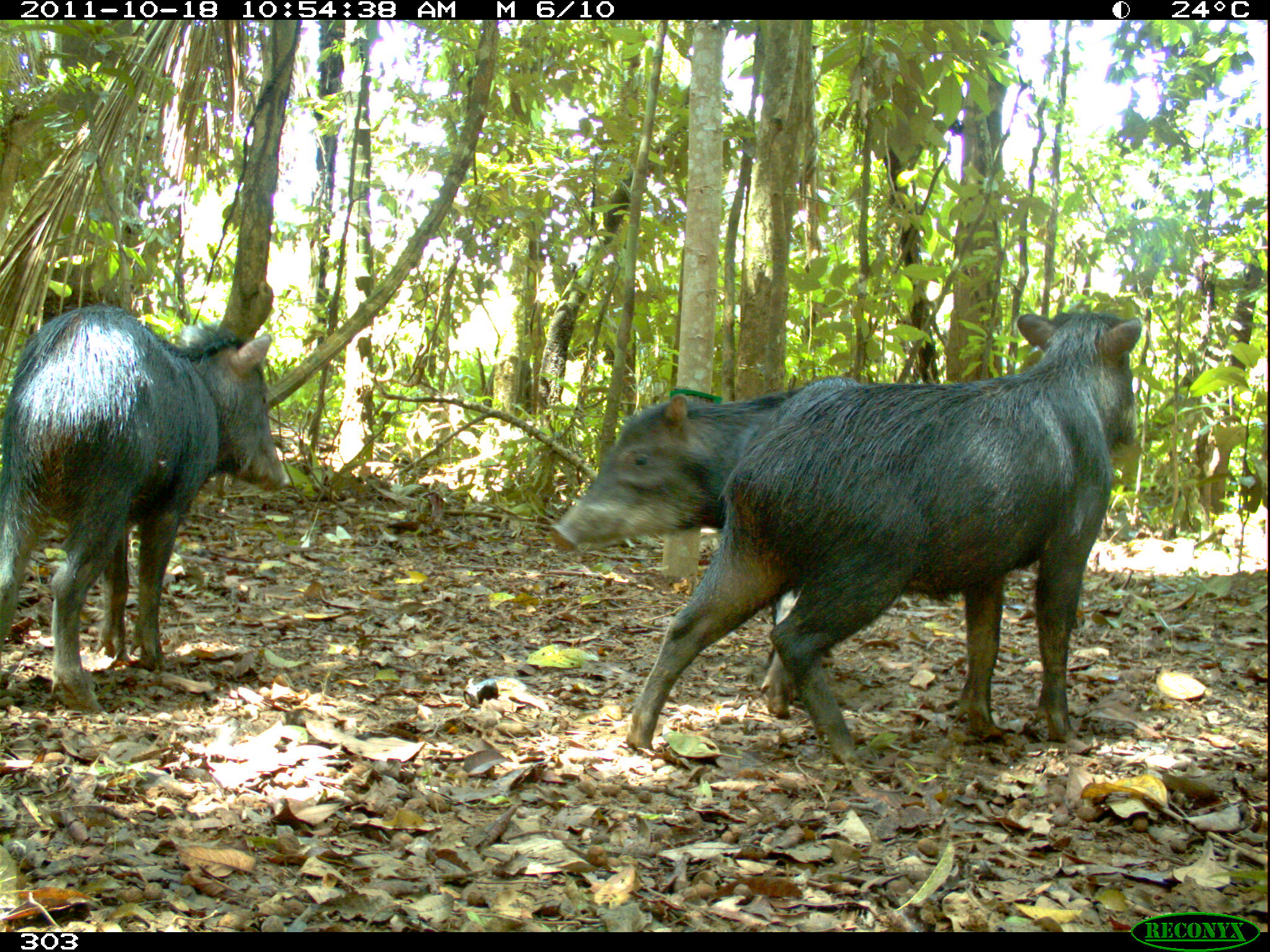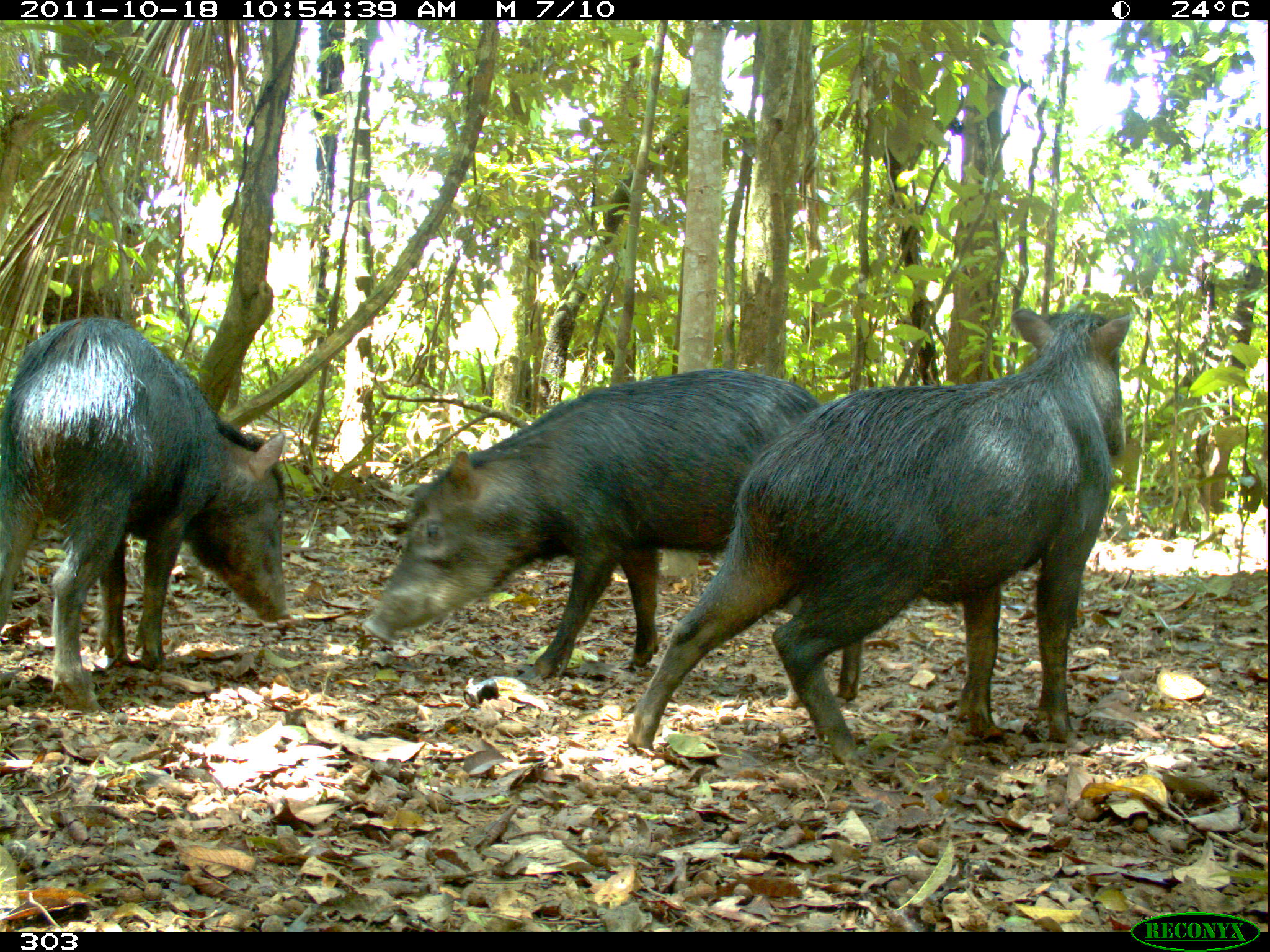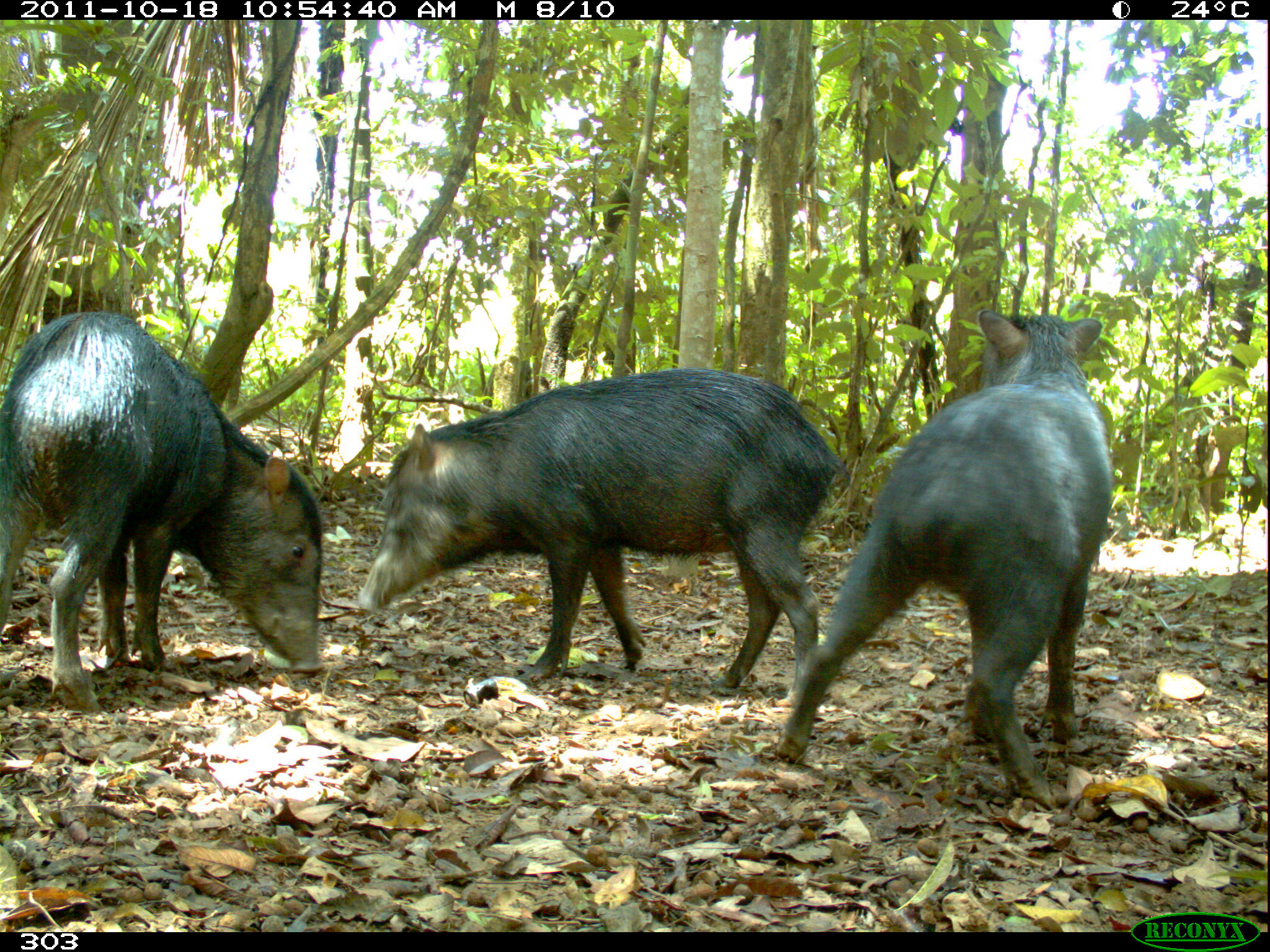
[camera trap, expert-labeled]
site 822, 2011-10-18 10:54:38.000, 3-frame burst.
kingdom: Animalia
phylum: Chordata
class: Mammalia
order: Artiodactyla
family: Tayassuidae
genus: Tayassu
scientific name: Tayassu pecari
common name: white-lipped peccary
Tayassu pecari (white-lipped peccary).